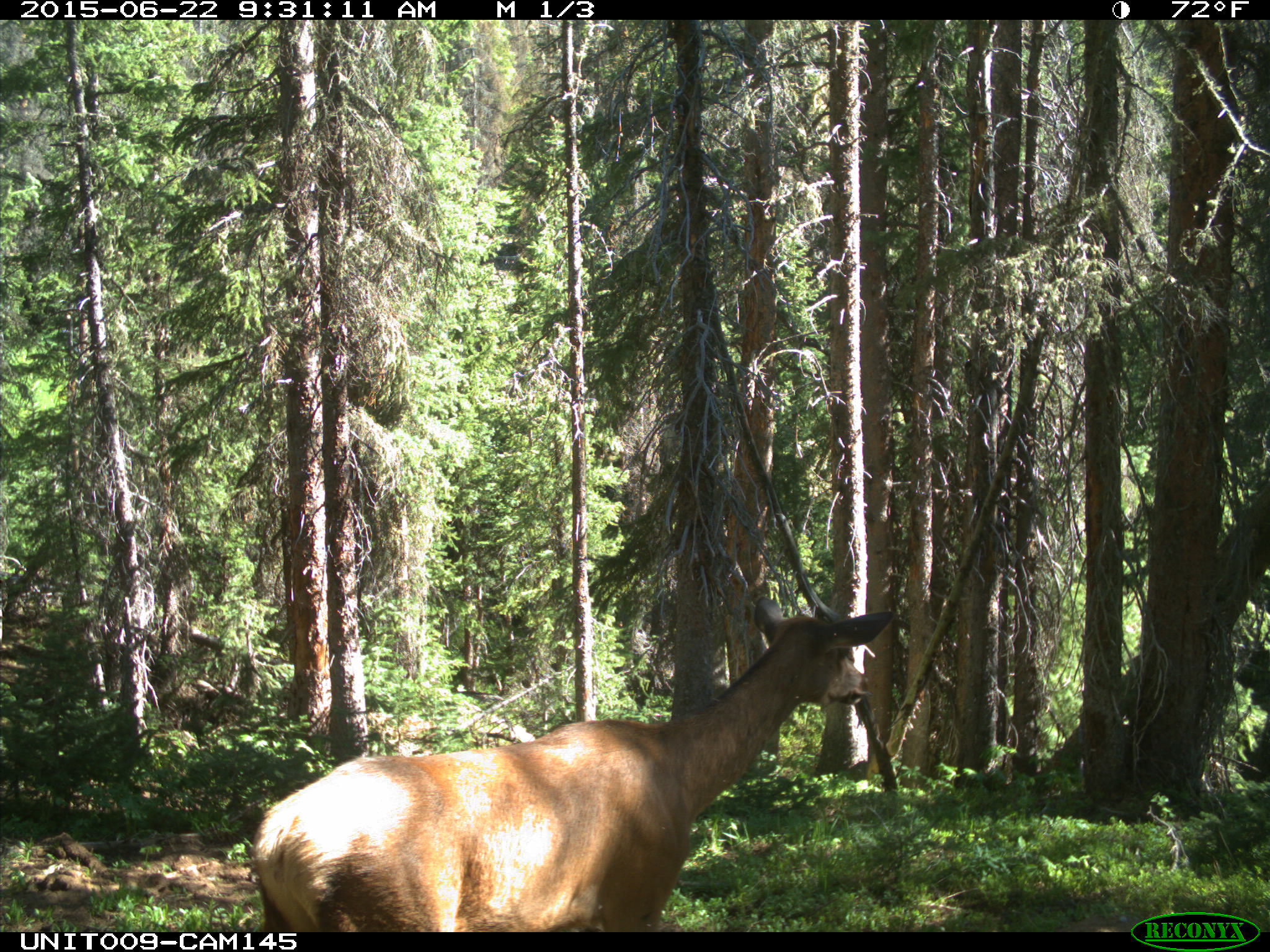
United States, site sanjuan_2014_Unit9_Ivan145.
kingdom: Animalia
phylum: Chordata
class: Mammalia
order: Artiodactyla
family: Cervidae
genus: Cervus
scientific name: Cervus elaphus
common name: red deer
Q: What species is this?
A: Cervus elaphus (red deer).